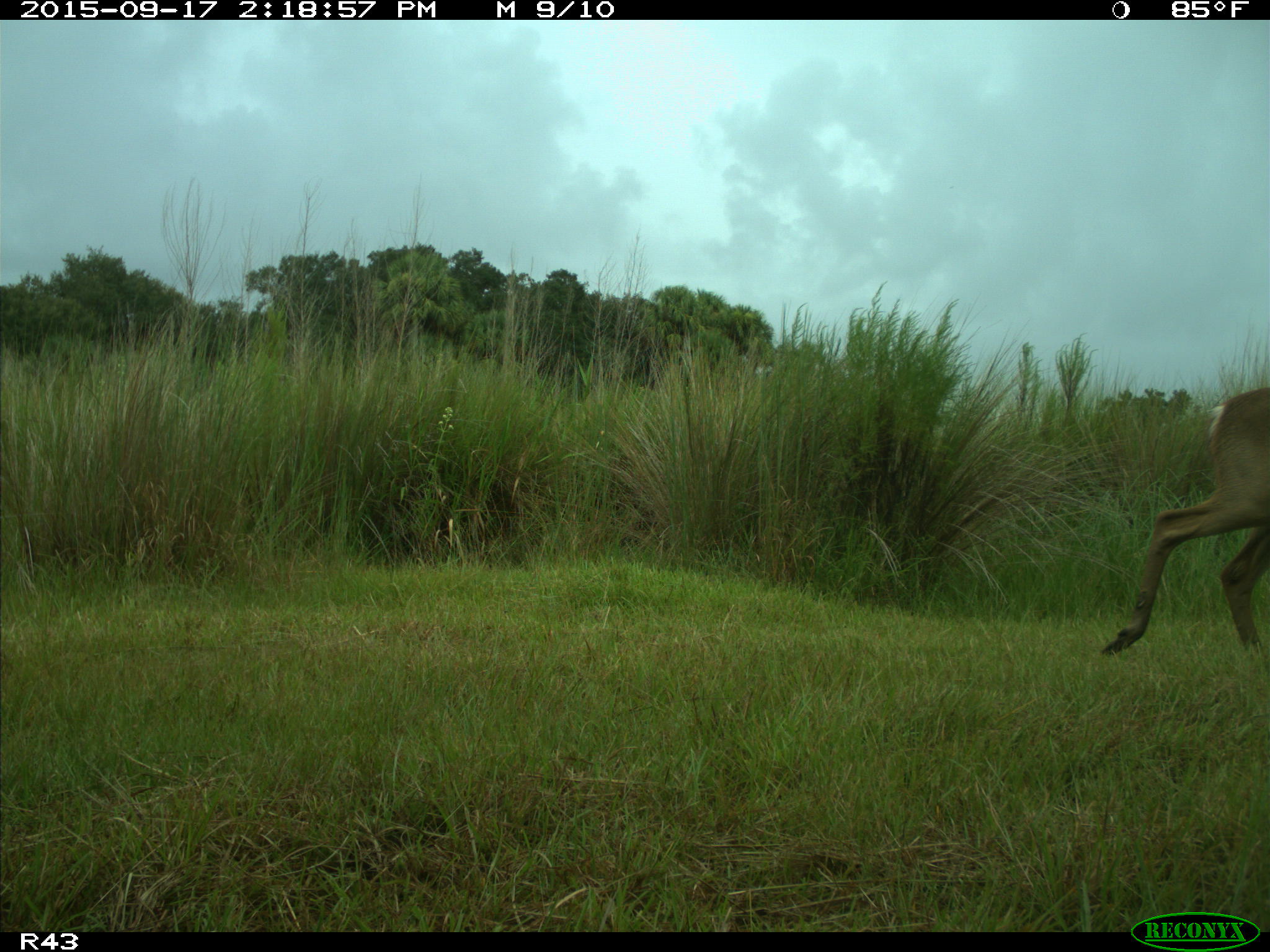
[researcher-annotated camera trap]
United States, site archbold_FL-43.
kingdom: Animalia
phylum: Chordata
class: Mammalia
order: Artiodactyla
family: Cervidae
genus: Odocoileus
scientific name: Odocoileus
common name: deer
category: unidentified deer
Unidentified deer (deer) (Odocoileus).